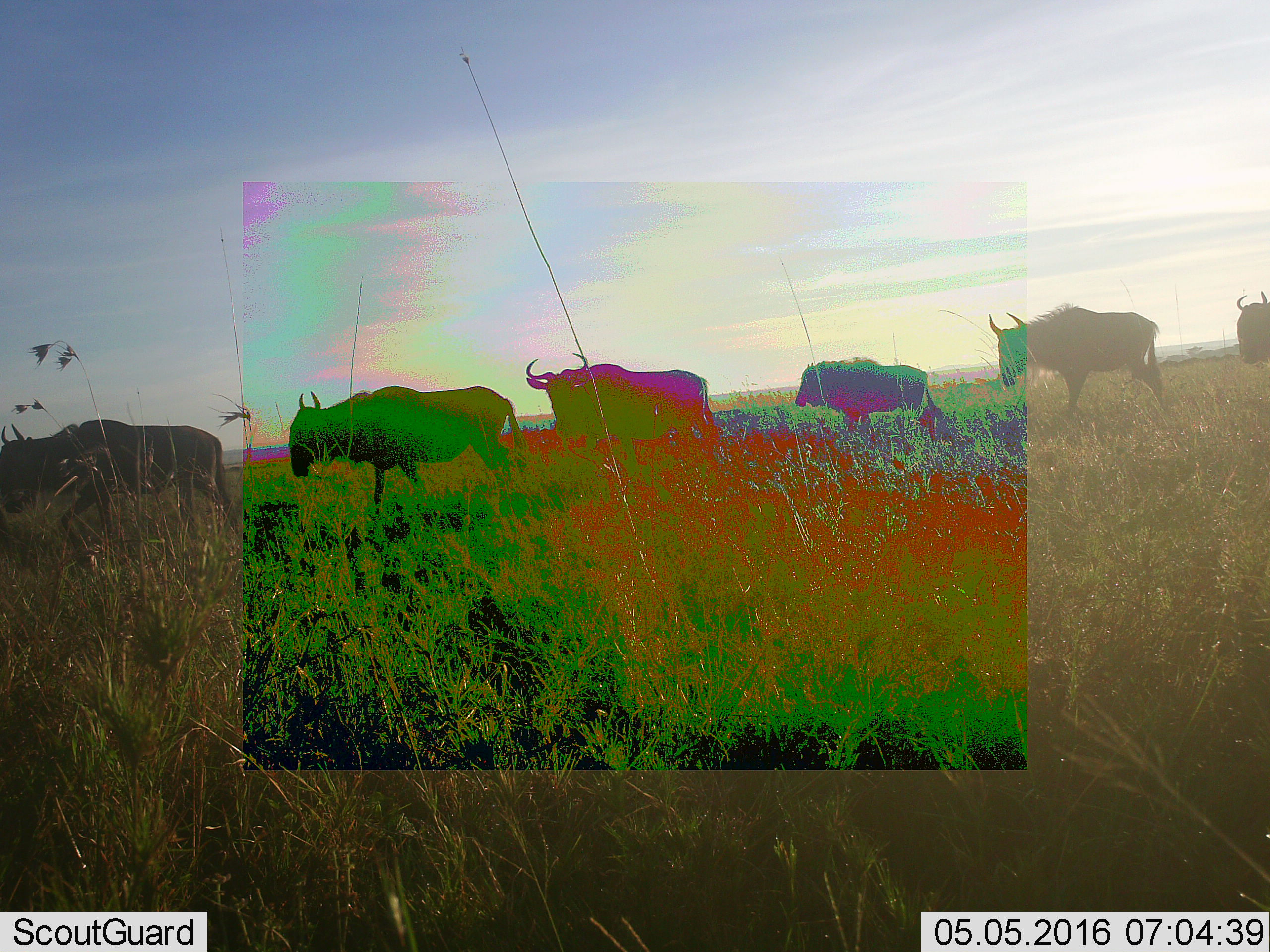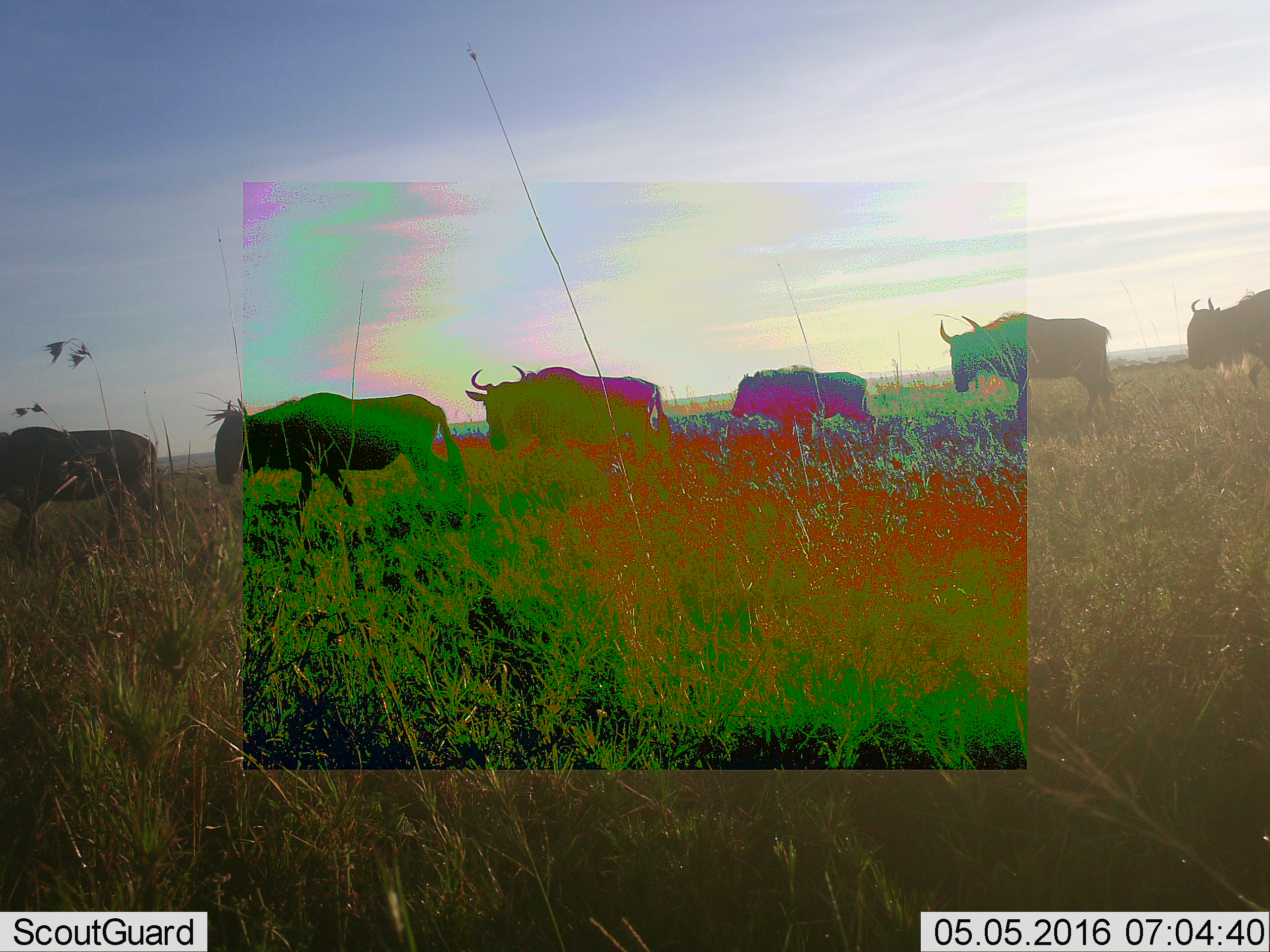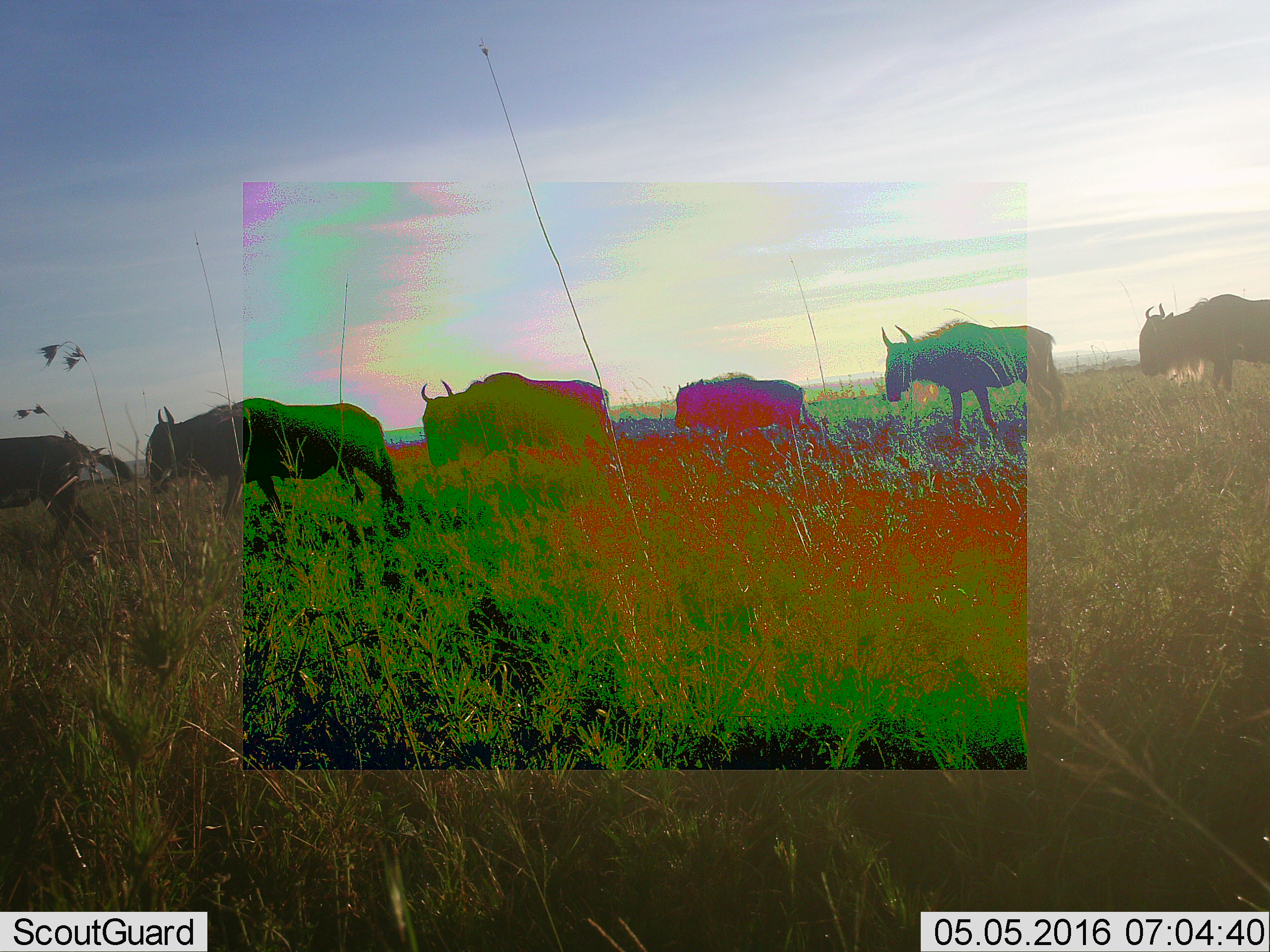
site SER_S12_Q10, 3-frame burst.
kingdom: Animalia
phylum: Chordata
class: Mammalia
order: Artiodactyla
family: Bovidae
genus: Connochaetes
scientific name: Connochaetes taurinus taurinus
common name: blue wildebeest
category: wildebeestblue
Wildebeestblue (blue wildebeest) (Connochaetes taurinus taurinus), count 6. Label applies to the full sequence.